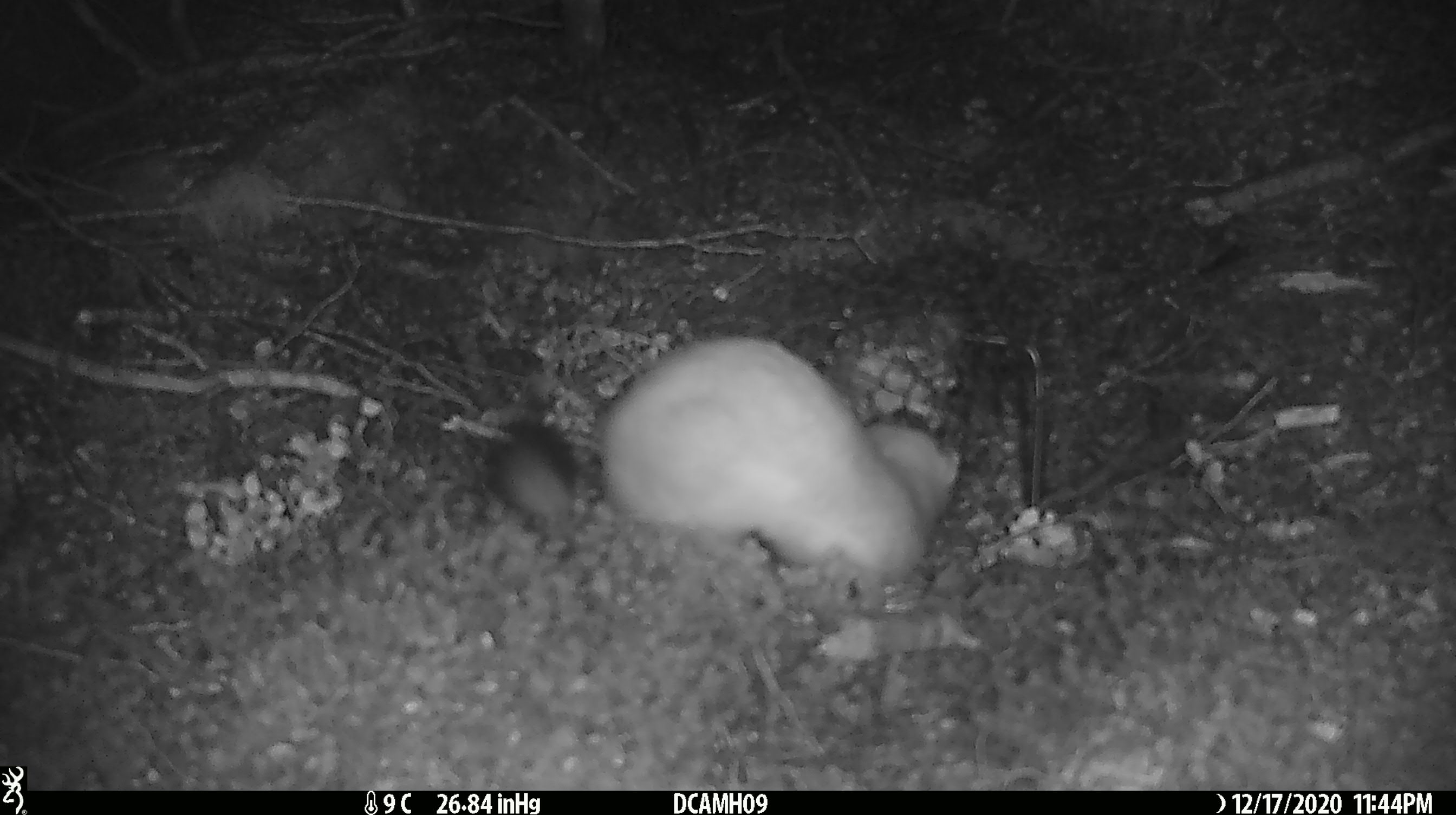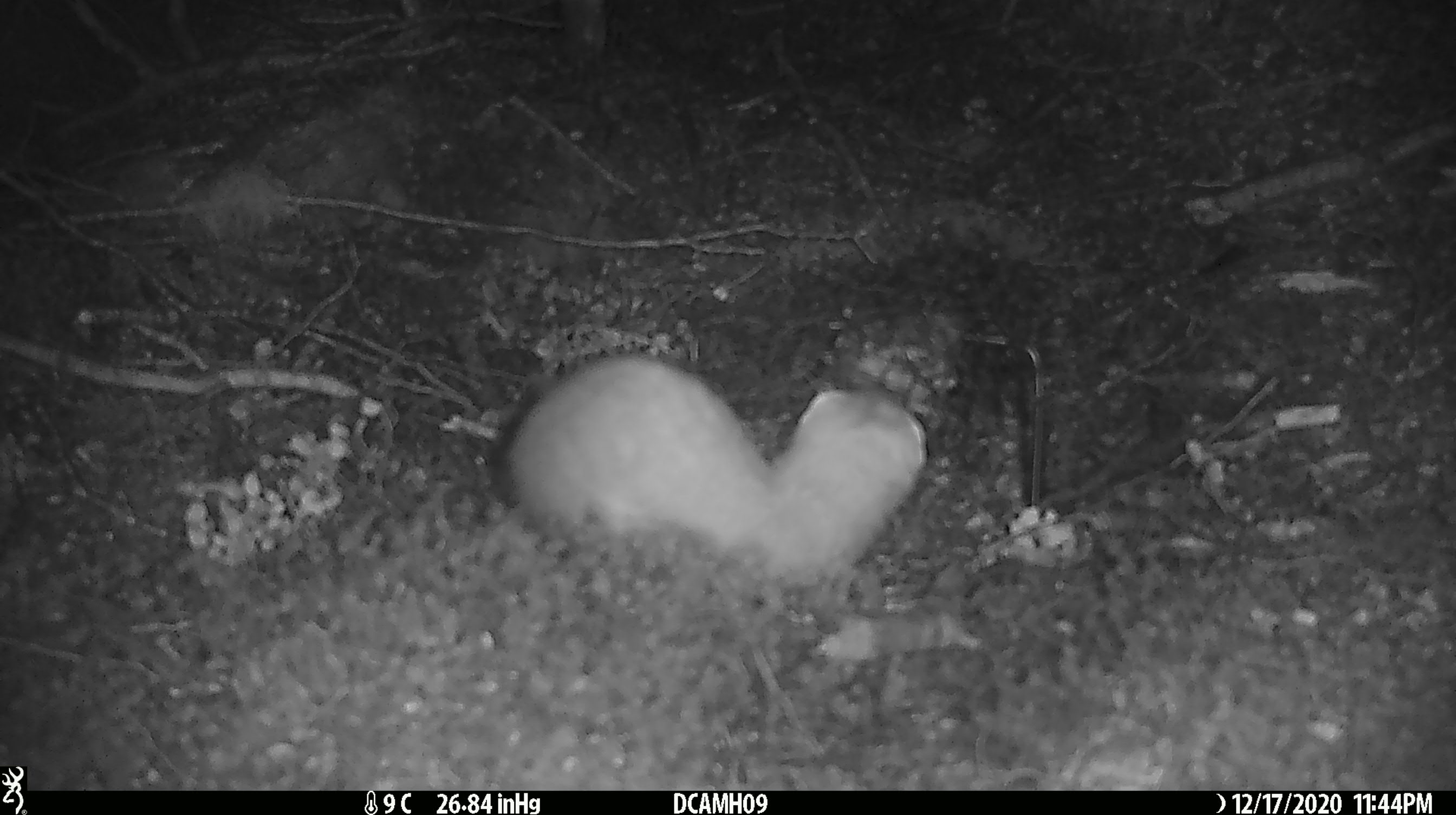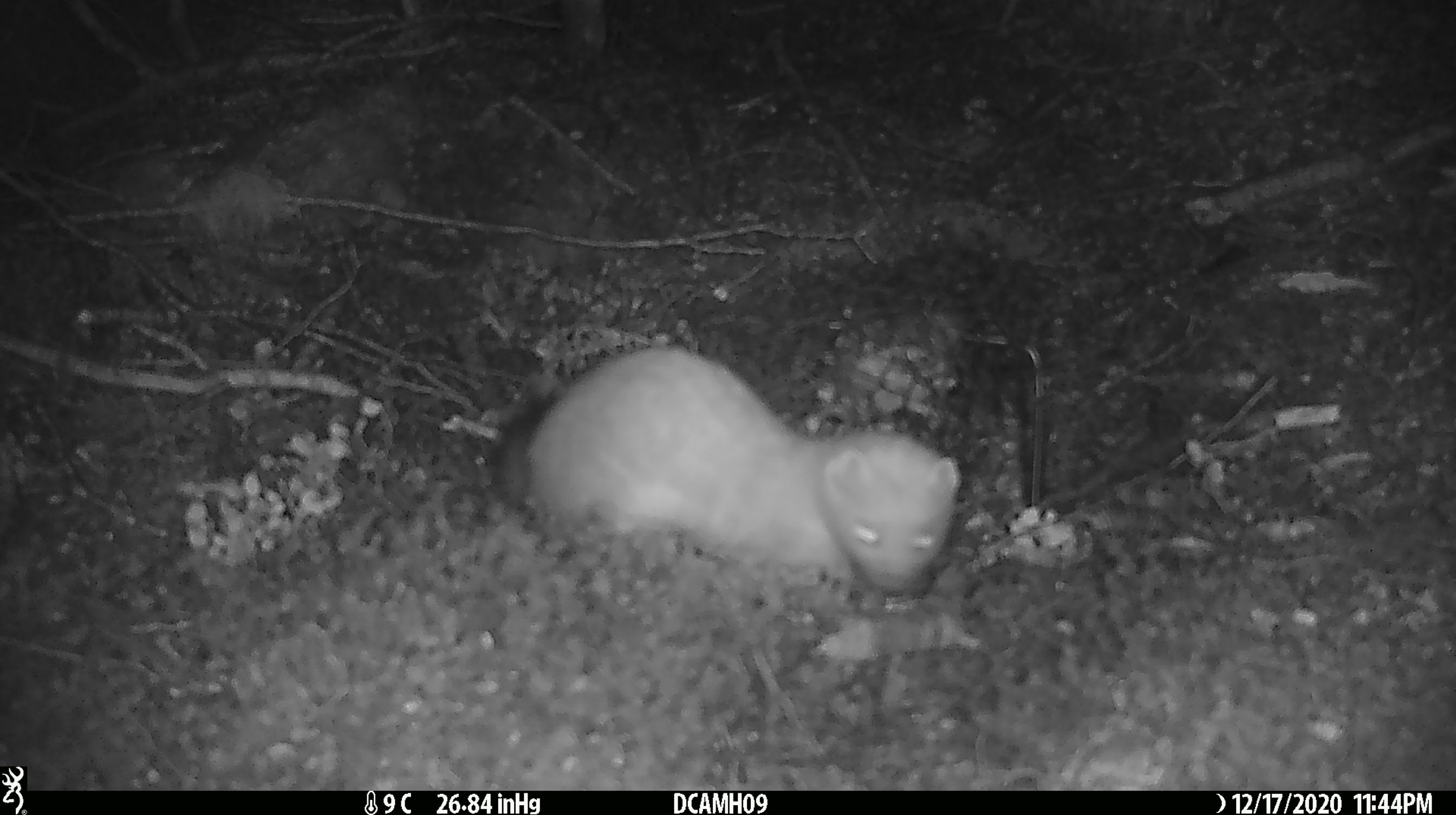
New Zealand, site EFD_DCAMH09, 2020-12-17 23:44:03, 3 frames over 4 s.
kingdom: Animalia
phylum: Chordata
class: Mammalia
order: Carnivora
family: Mustelidae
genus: Mustela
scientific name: Mustela erminea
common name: stoat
Stoat (Mustela erminea).